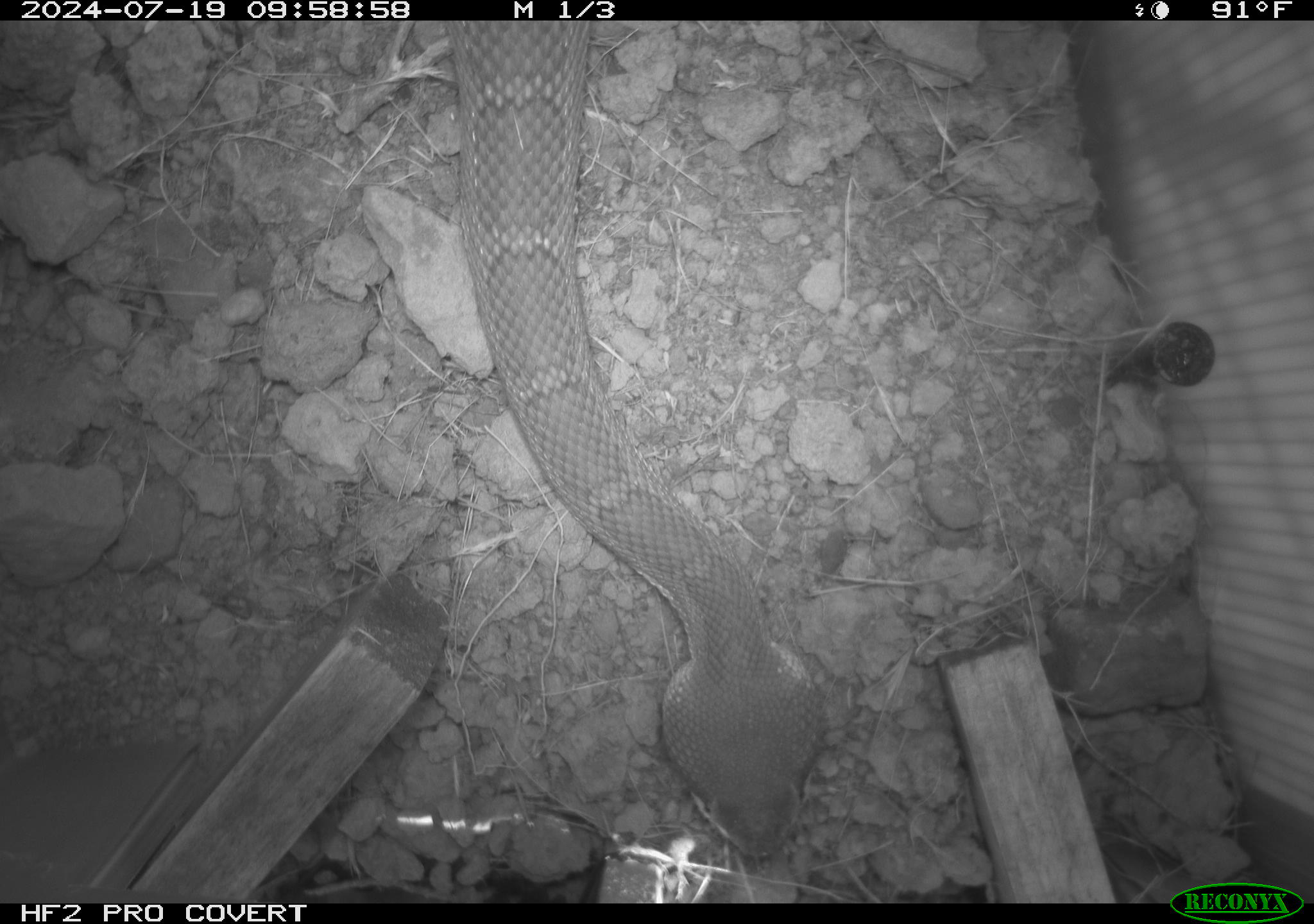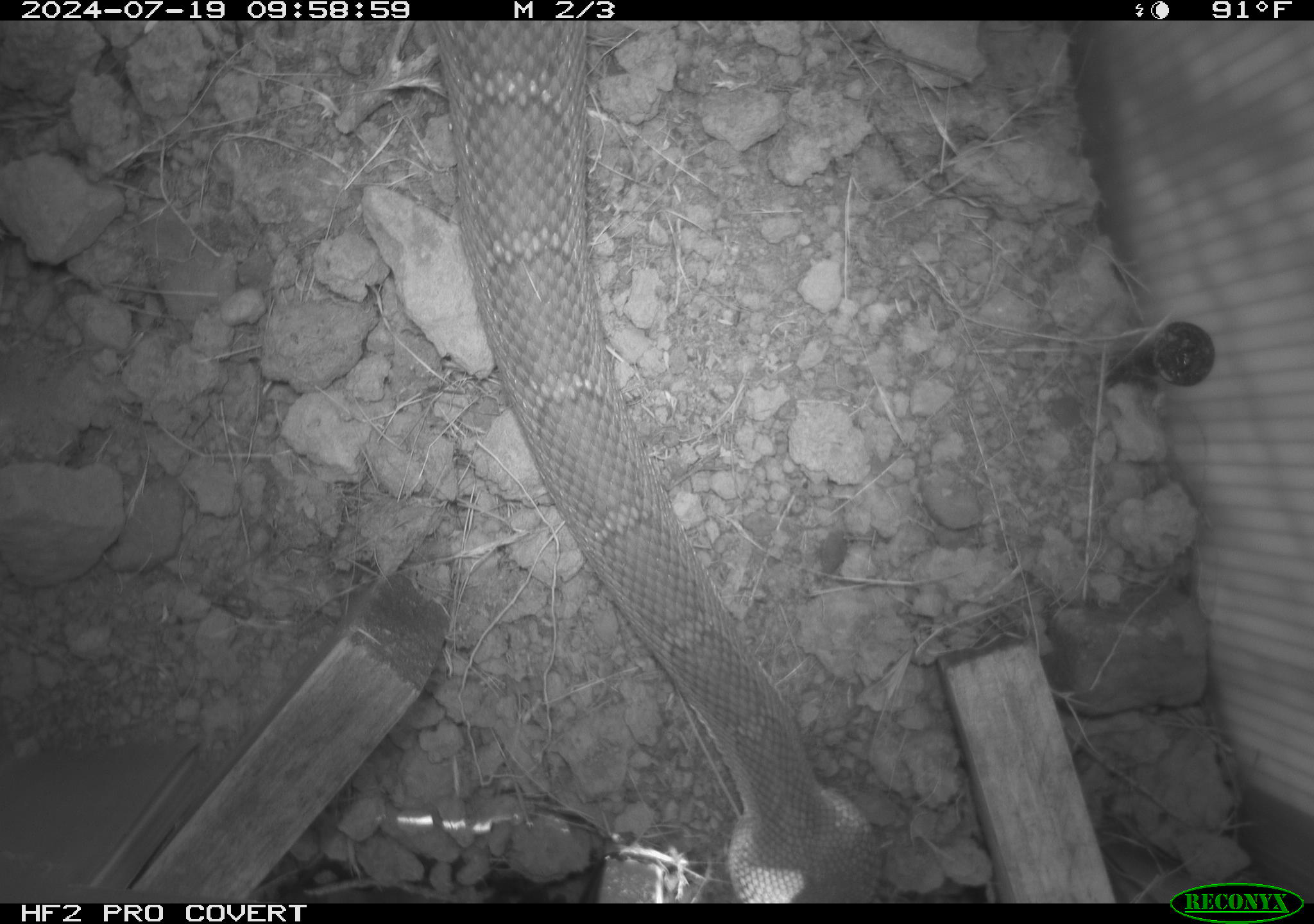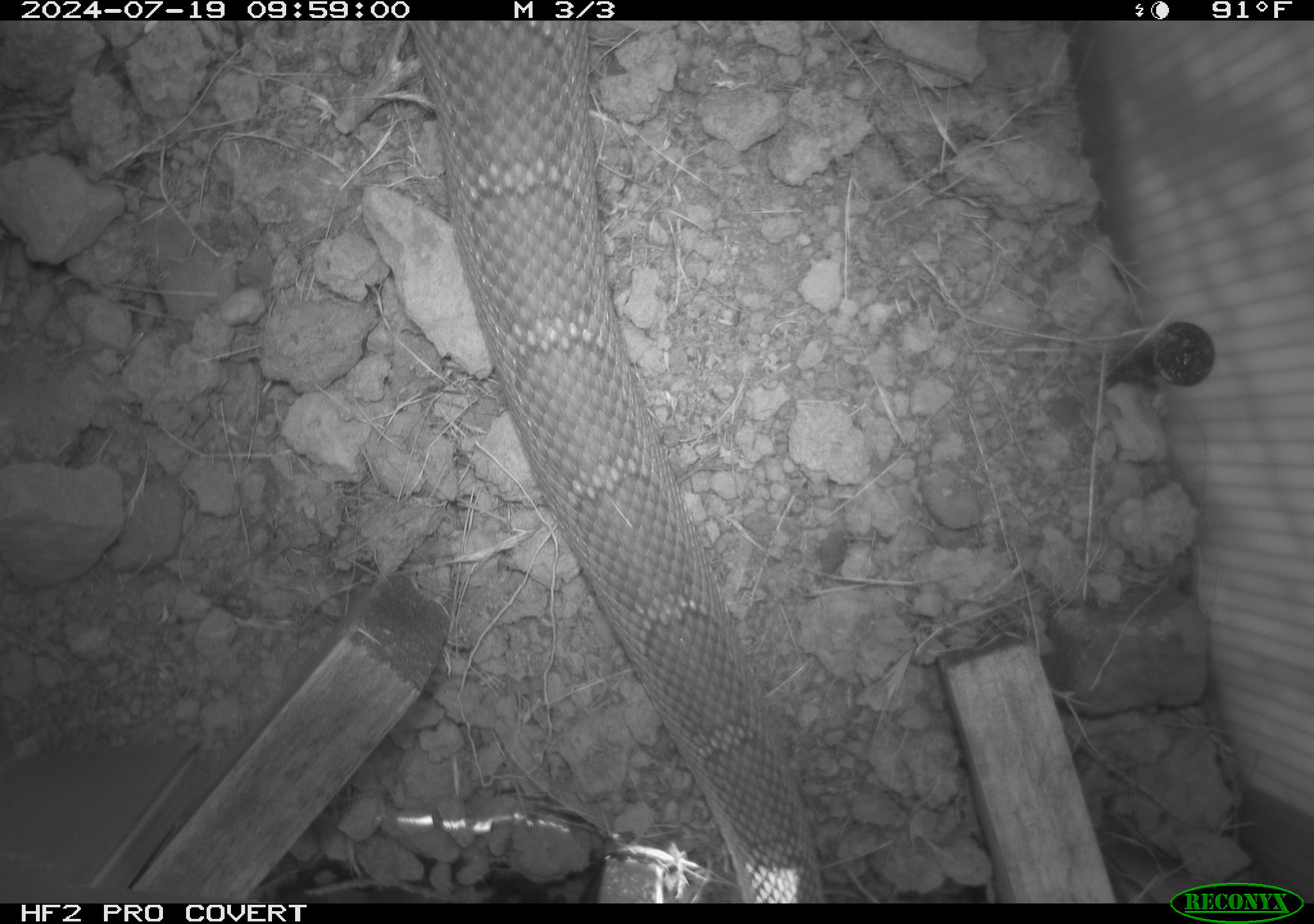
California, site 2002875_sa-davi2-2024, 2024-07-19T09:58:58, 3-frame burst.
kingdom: Animalia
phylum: Chordata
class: Reptilia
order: Squamata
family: Viperidae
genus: Crotalus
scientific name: Crotalus oreganus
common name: western rattlesnake